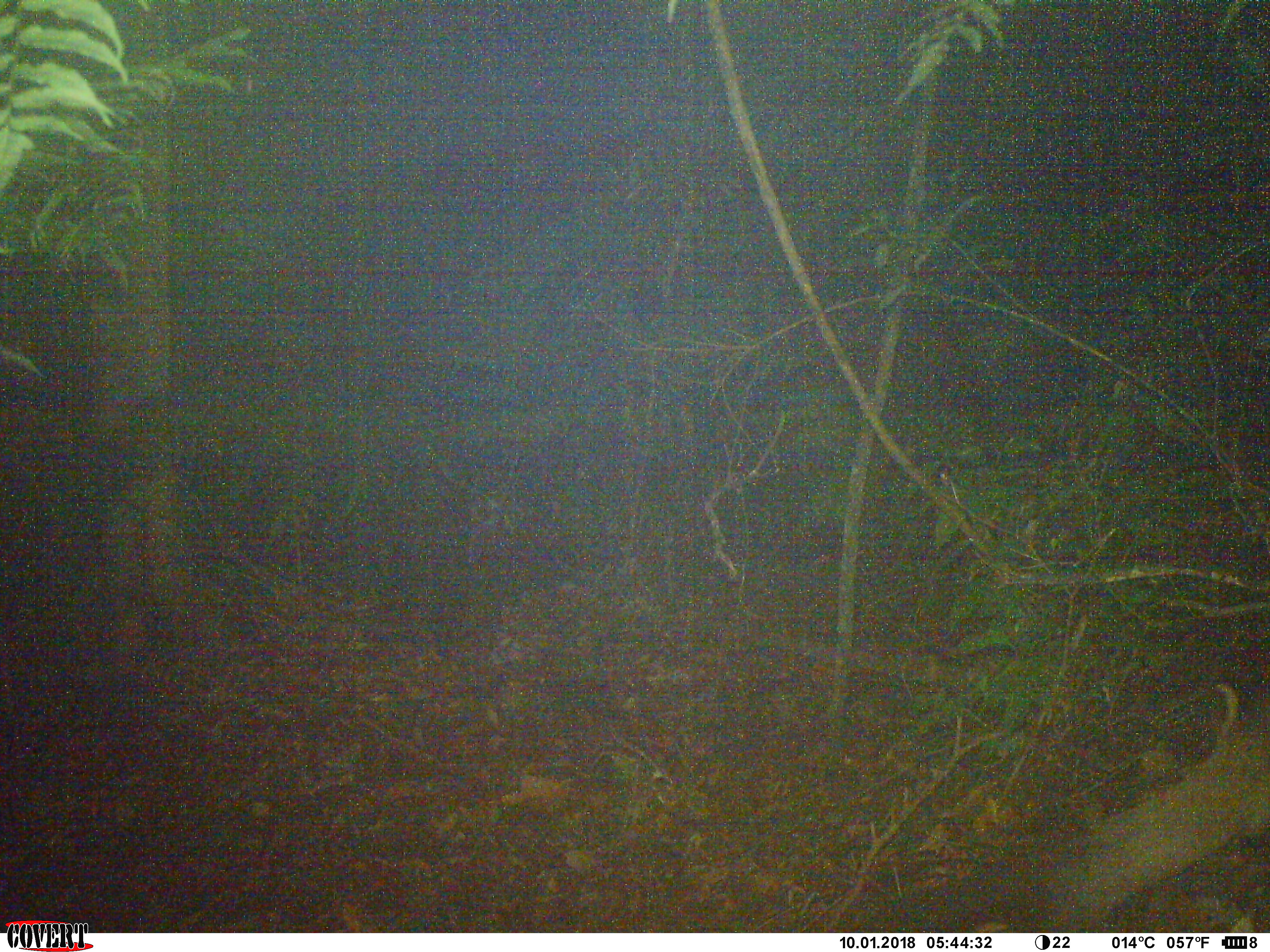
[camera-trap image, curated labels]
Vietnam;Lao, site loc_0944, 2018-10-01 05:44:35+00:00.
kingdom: Animalia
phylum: Chordata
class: Mammalia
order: Carnivora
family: Mustelidae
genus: Martes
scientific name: Martes flavigula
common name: yellow-throated marten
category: yellow throated marten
Yellow throated marten (yellow-throated marten) (Martes flavigula). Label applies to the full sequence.